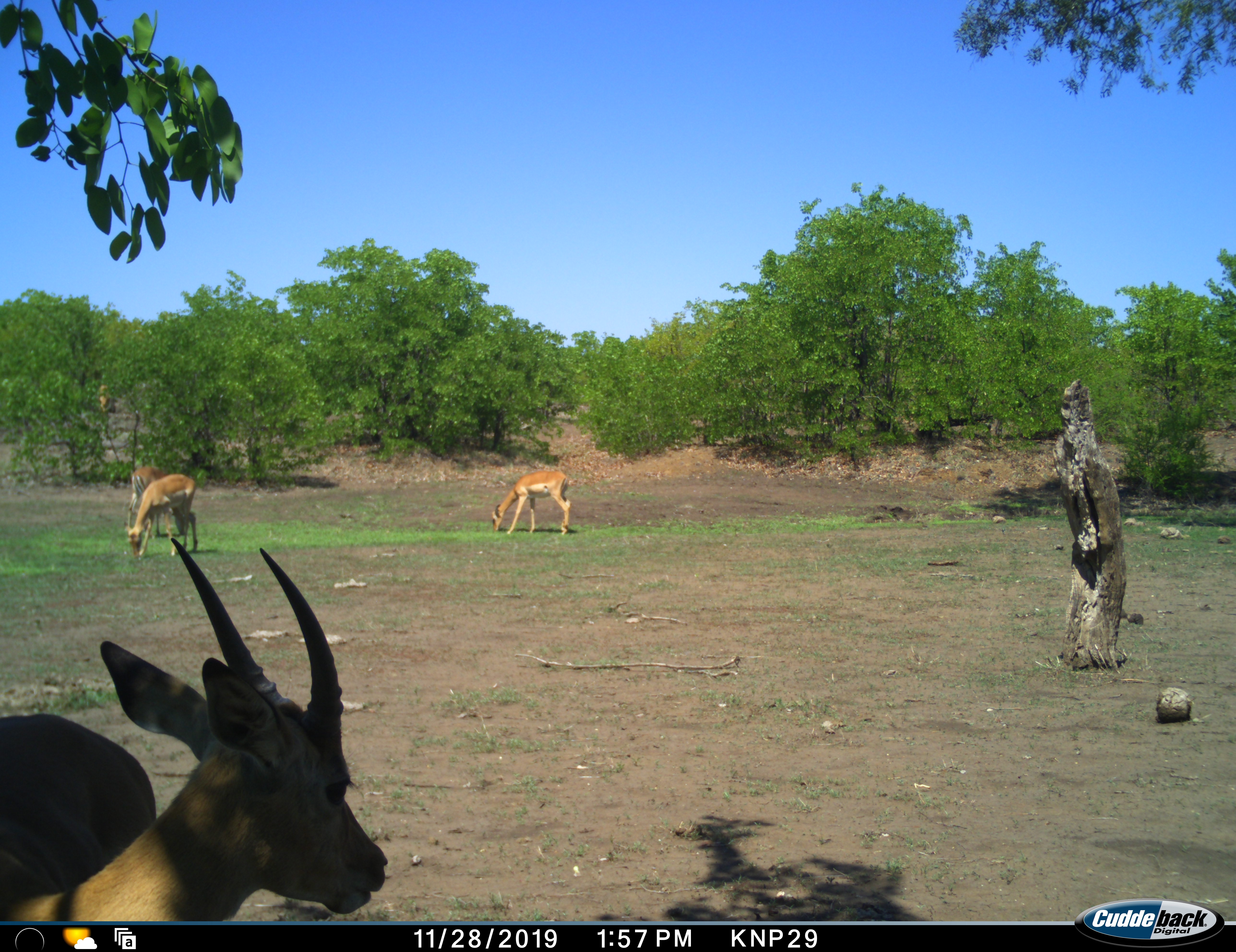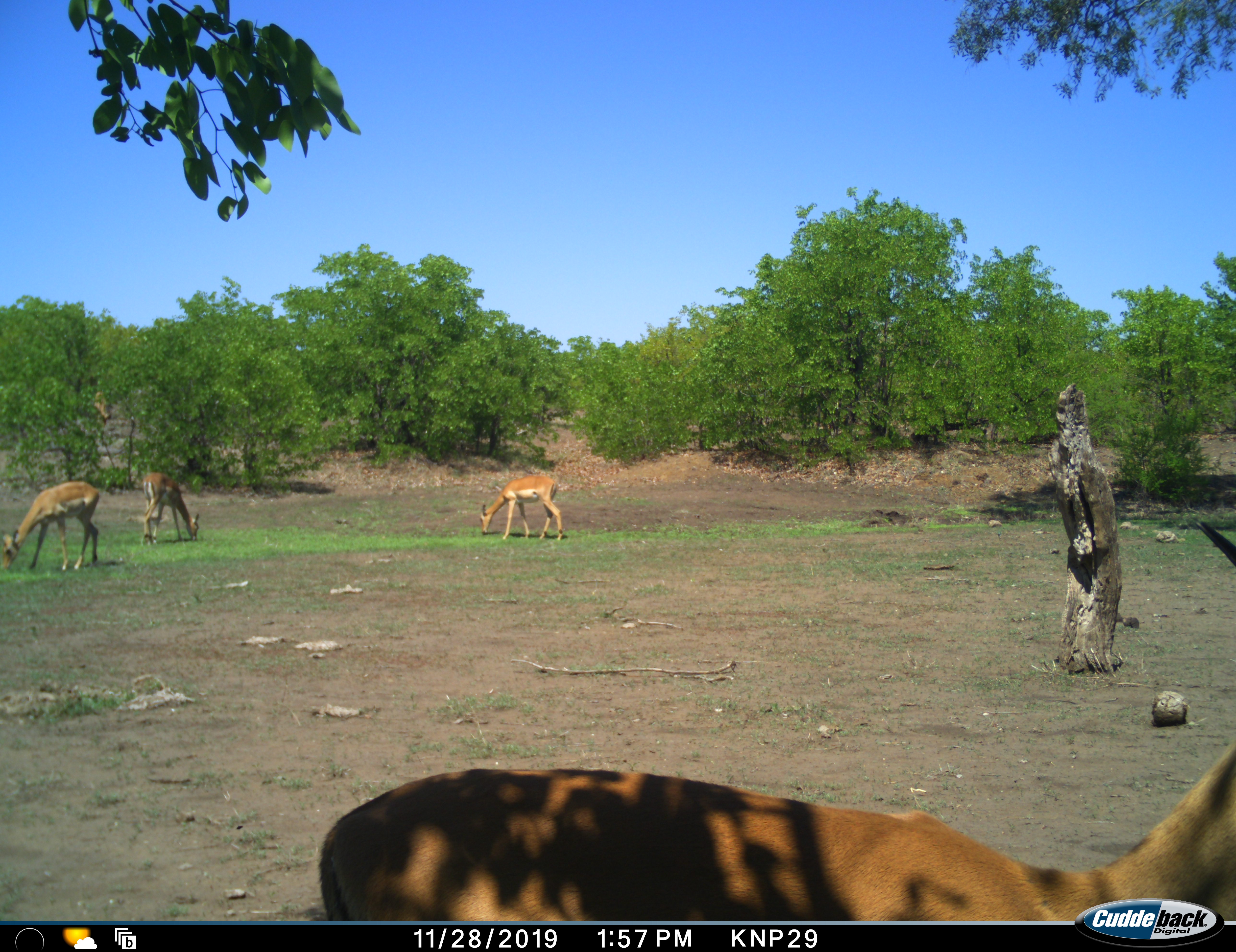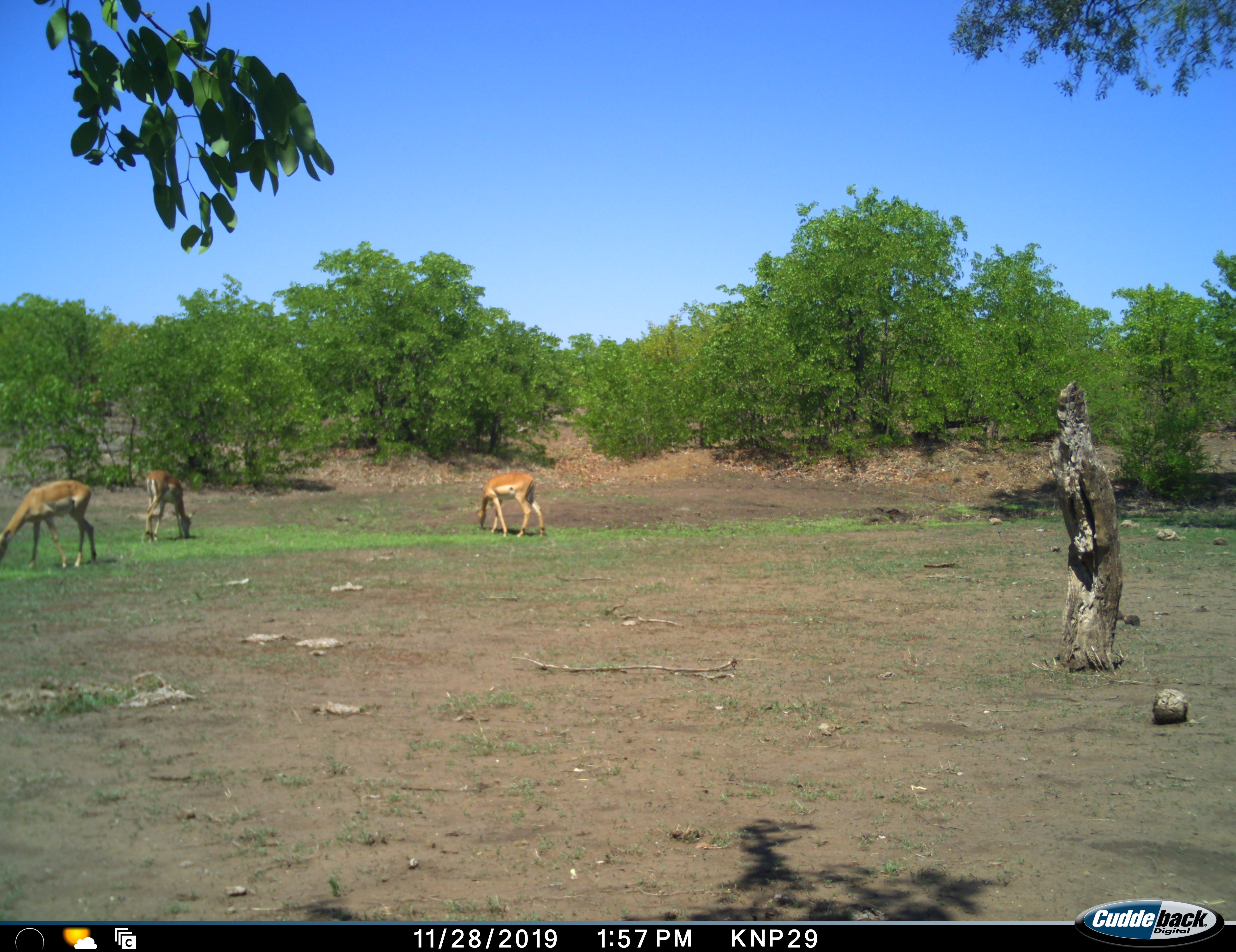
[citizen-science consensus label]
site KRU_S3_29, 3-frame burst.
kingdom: Animalia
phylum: Chordata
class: Mammalia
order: Artiodactyla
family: Bovidae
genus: Aepyceros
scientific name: Aepyceros melampus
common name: impala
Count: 4.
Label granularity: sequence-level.